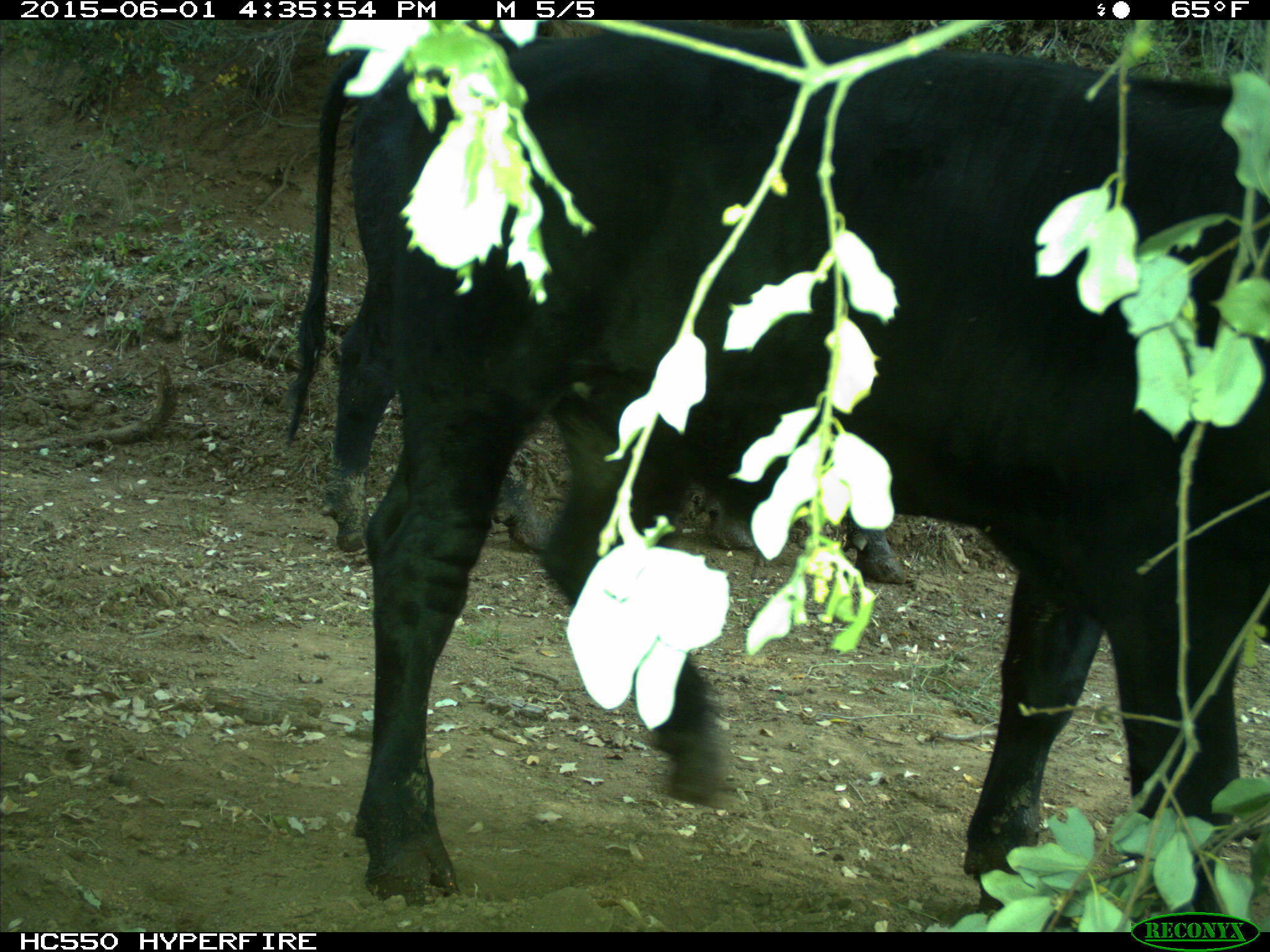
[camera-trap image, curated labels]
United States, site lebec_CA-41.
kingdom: Animalia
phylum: Chordata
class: Mammalia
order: Artiodactyla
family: Bovidae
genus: Bos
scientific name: Bos taurus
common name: domestic cow